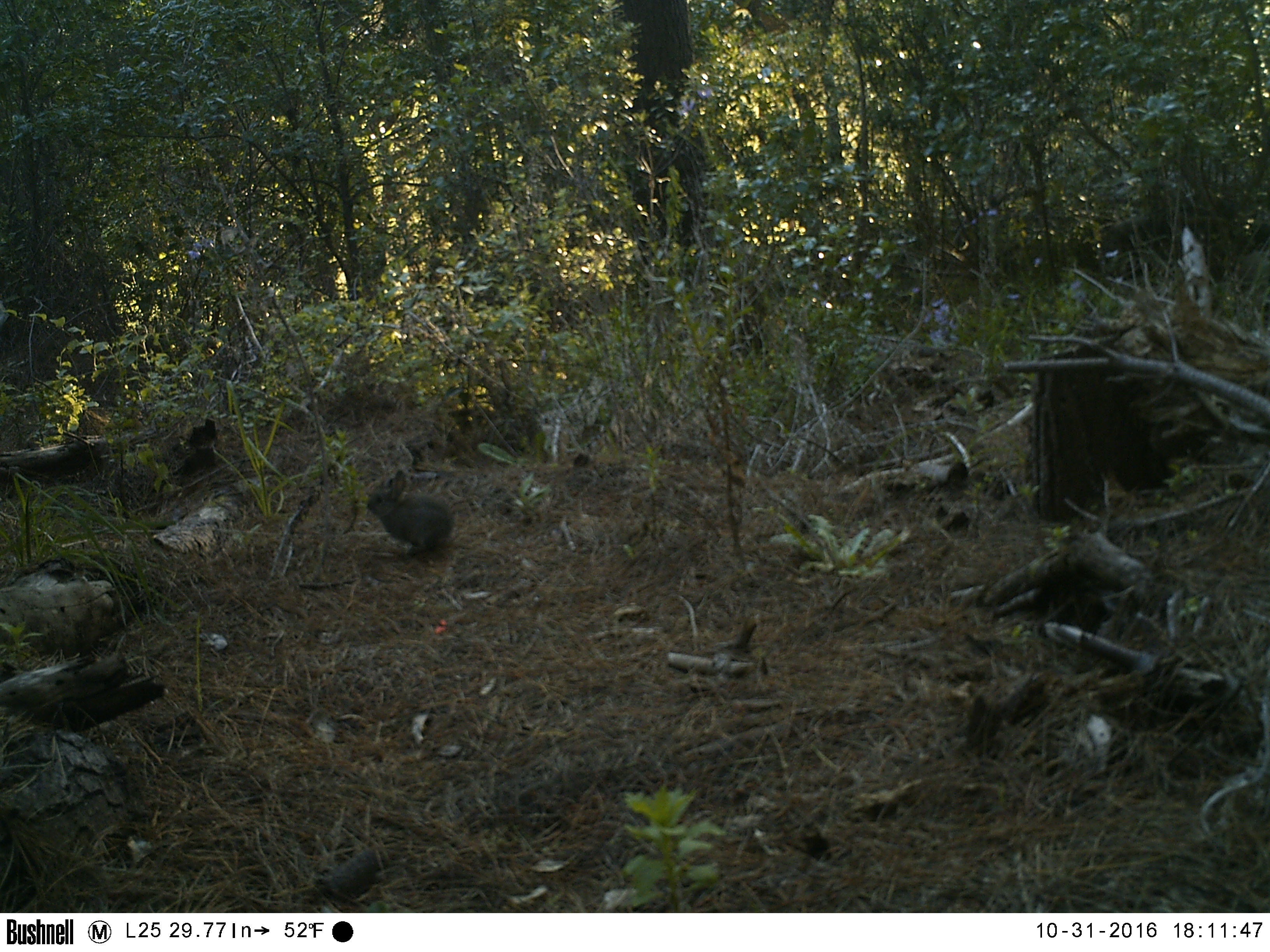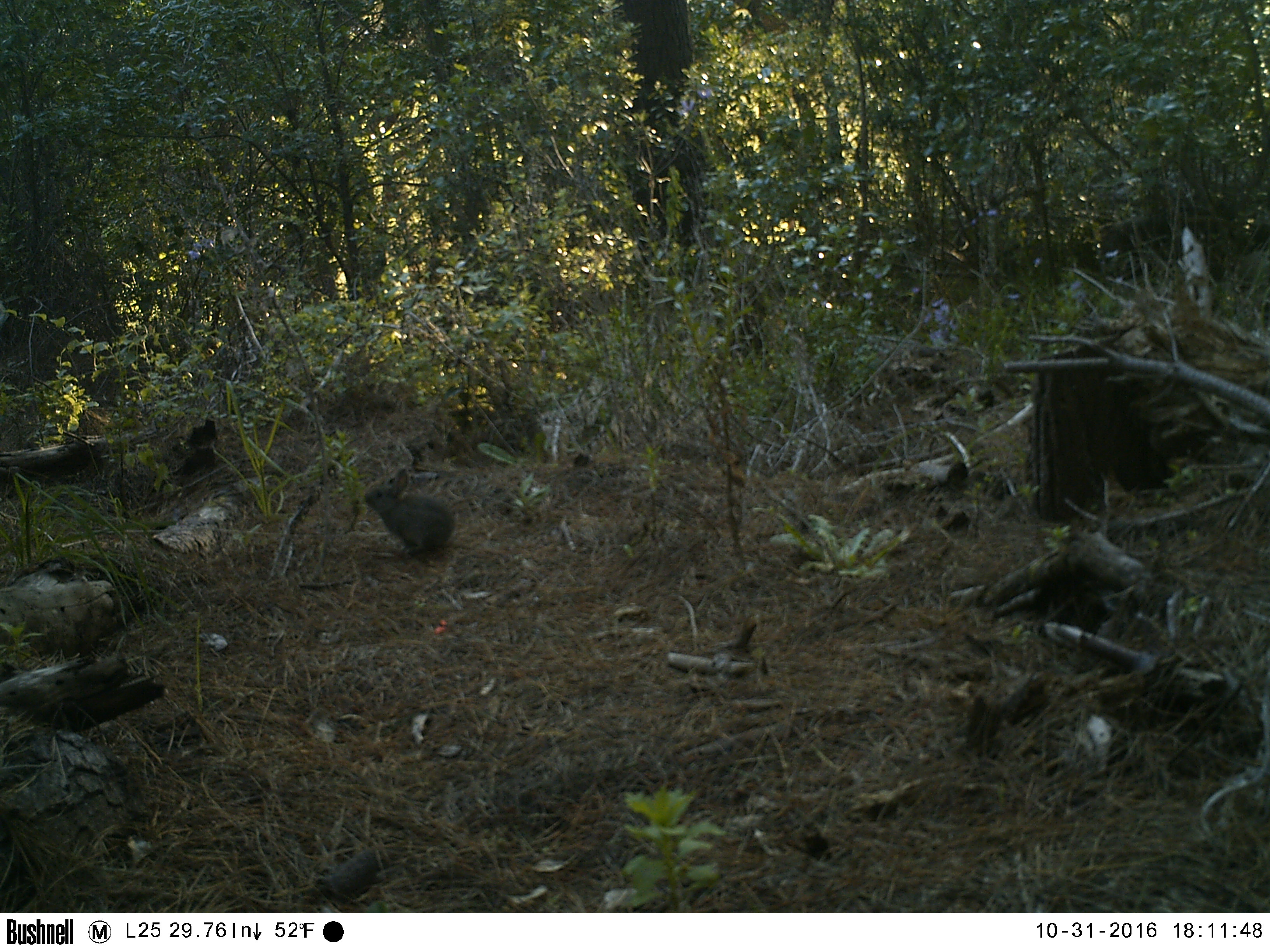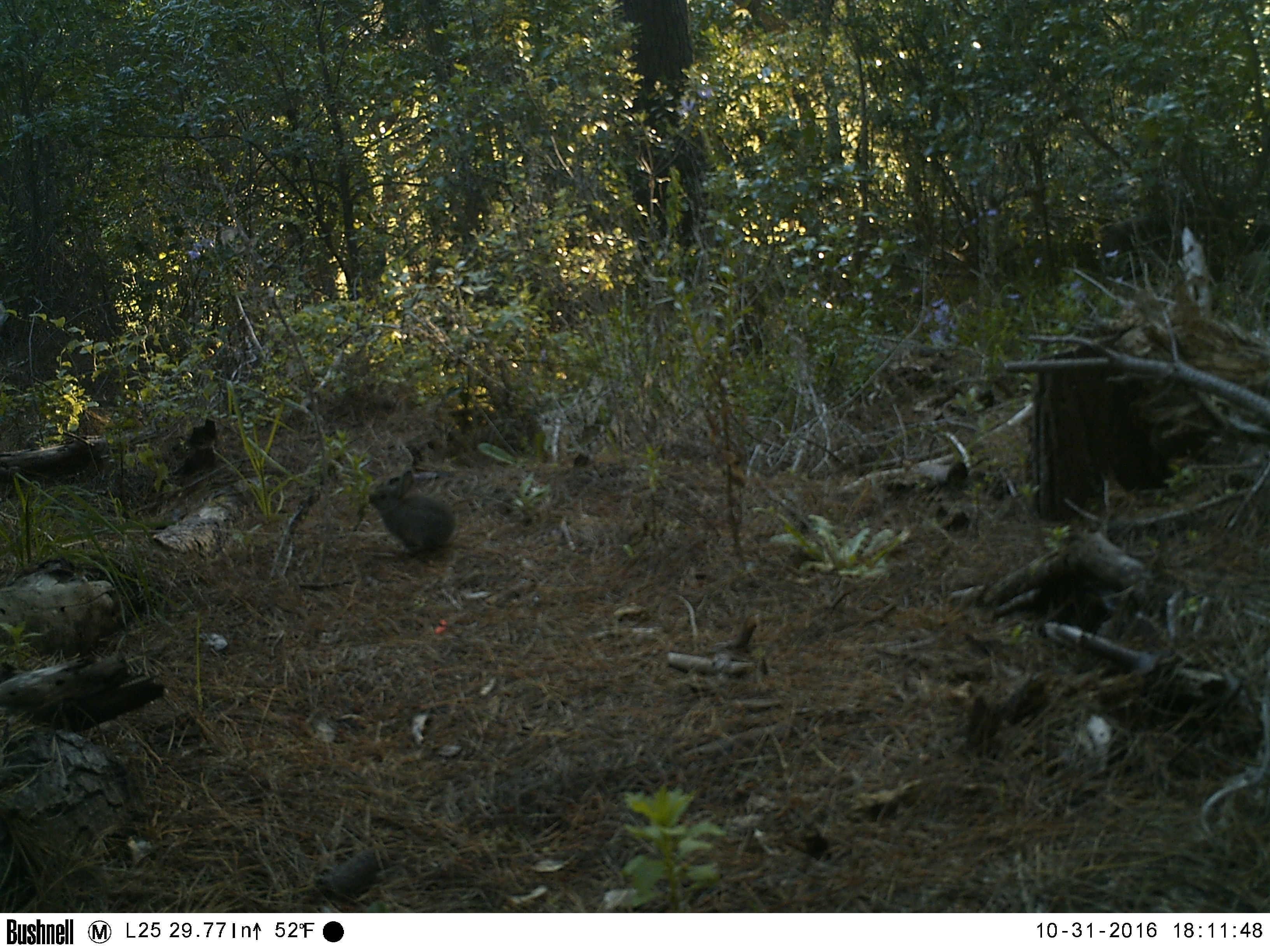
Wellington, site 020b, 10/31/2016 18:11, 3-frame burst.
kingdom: Animalia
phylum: Chordata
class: Mammalia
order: Lagomorpha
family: Leporidae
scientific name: Leporidae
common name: rabbit